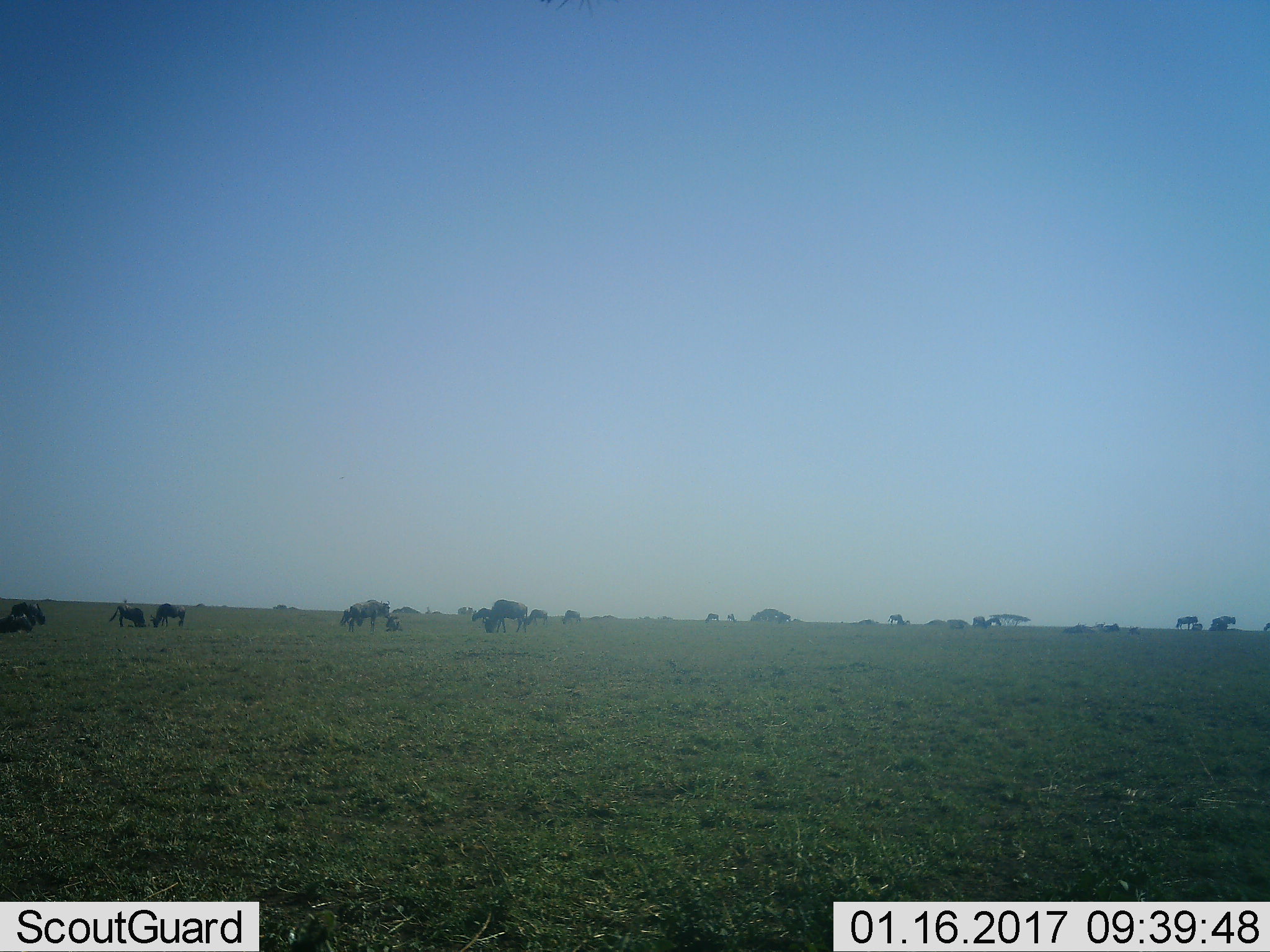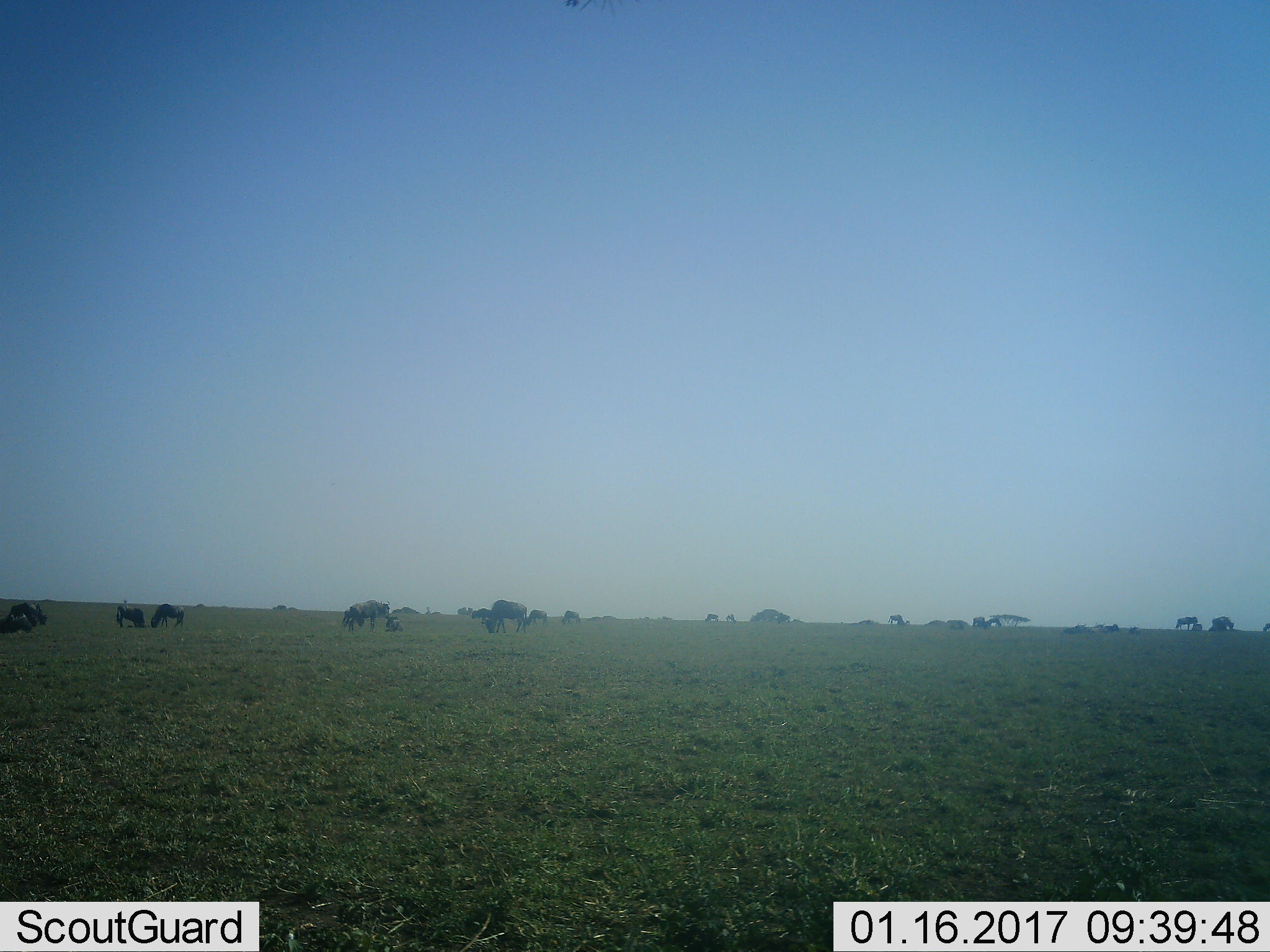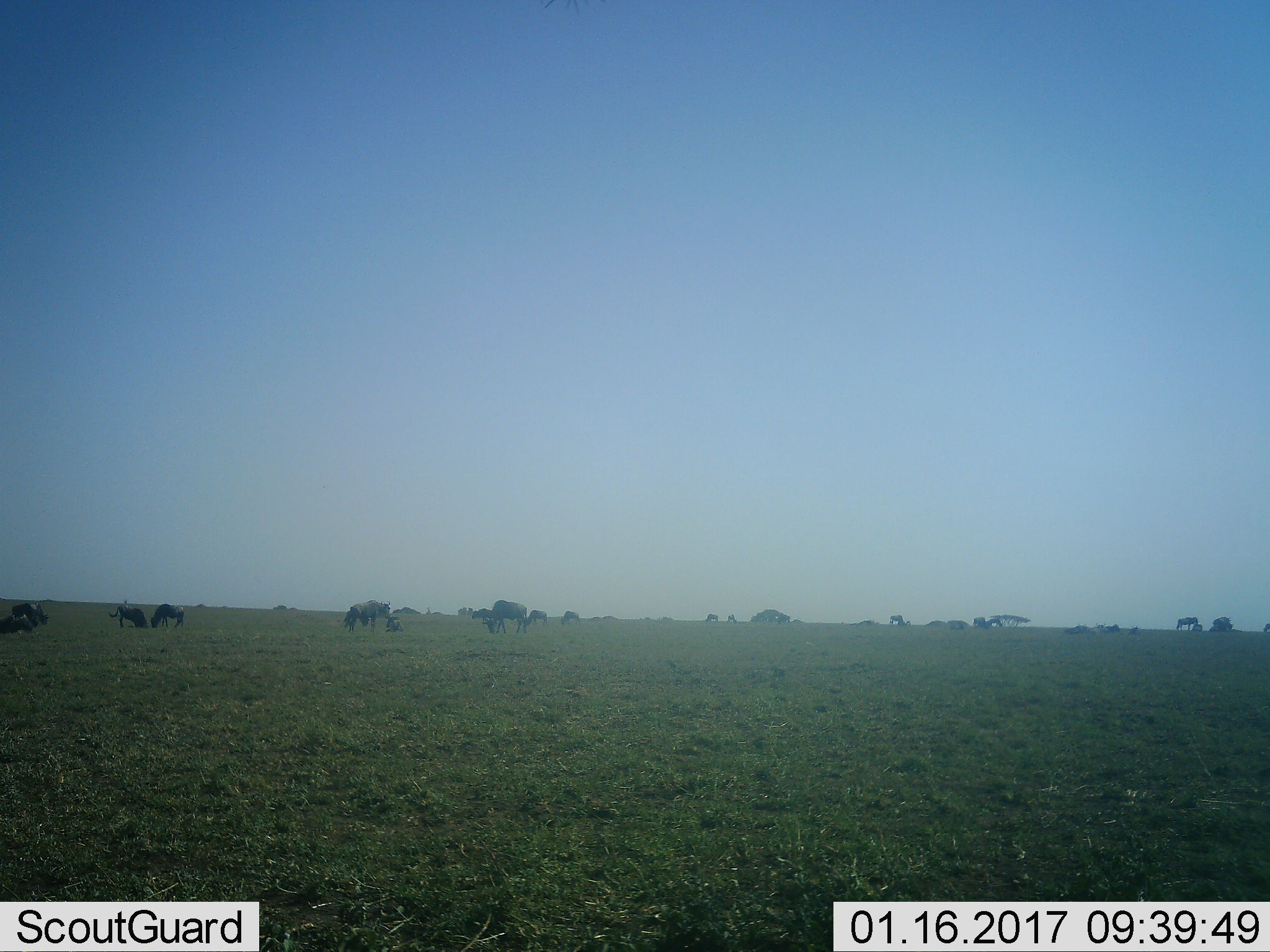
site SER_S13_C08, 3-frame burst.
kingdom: Animalia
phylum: Chordata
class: Mammalia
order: Artiodactyla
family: Bovidae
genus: Connochaetes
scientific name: Connochaetes taurinus taurinus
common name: blue wildebeest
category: wildebeestblue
Wildebeestblue (blue wildebeest) (Connochaetes taurinus taurinus), count 11-50. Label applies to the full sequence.